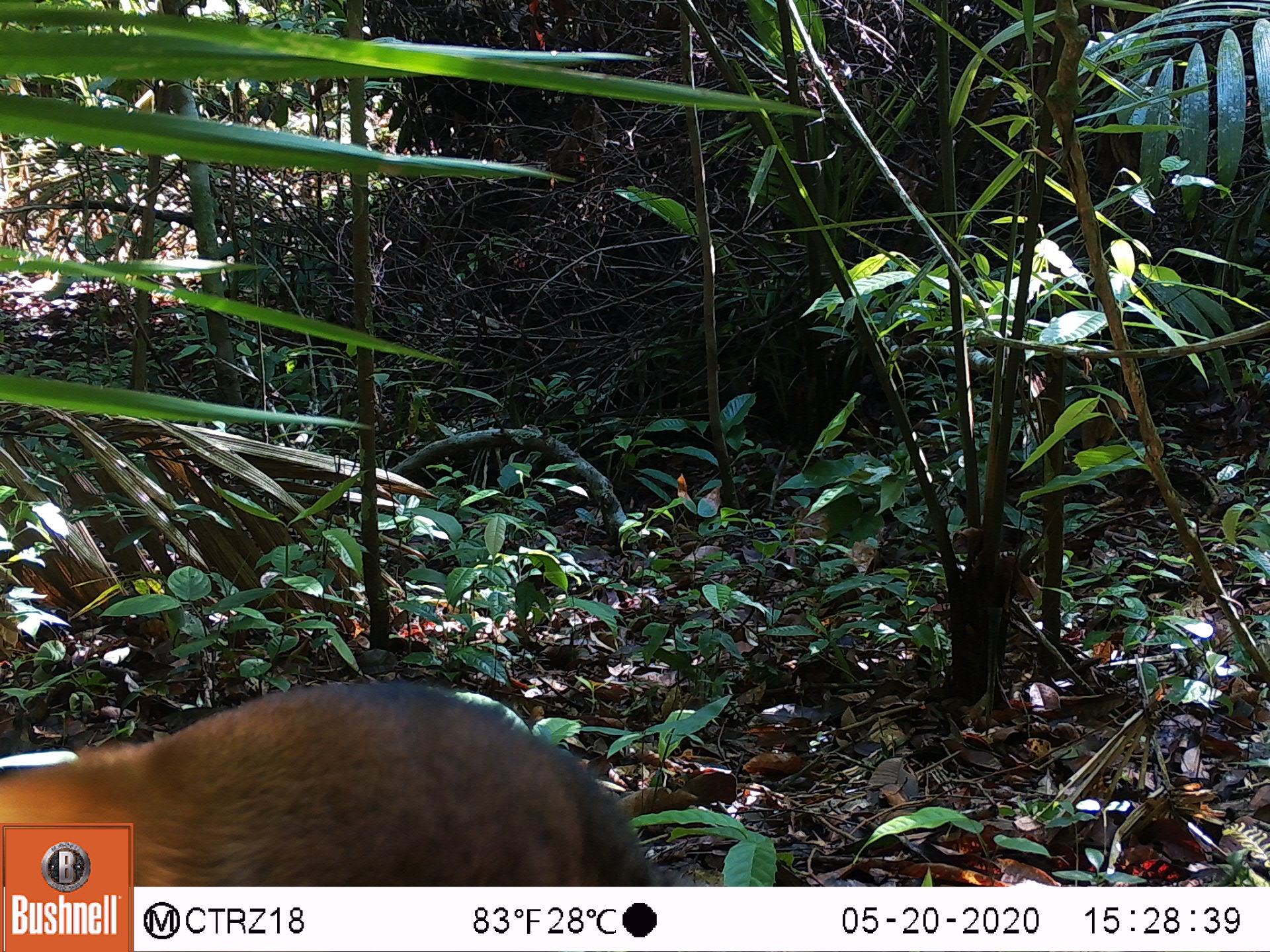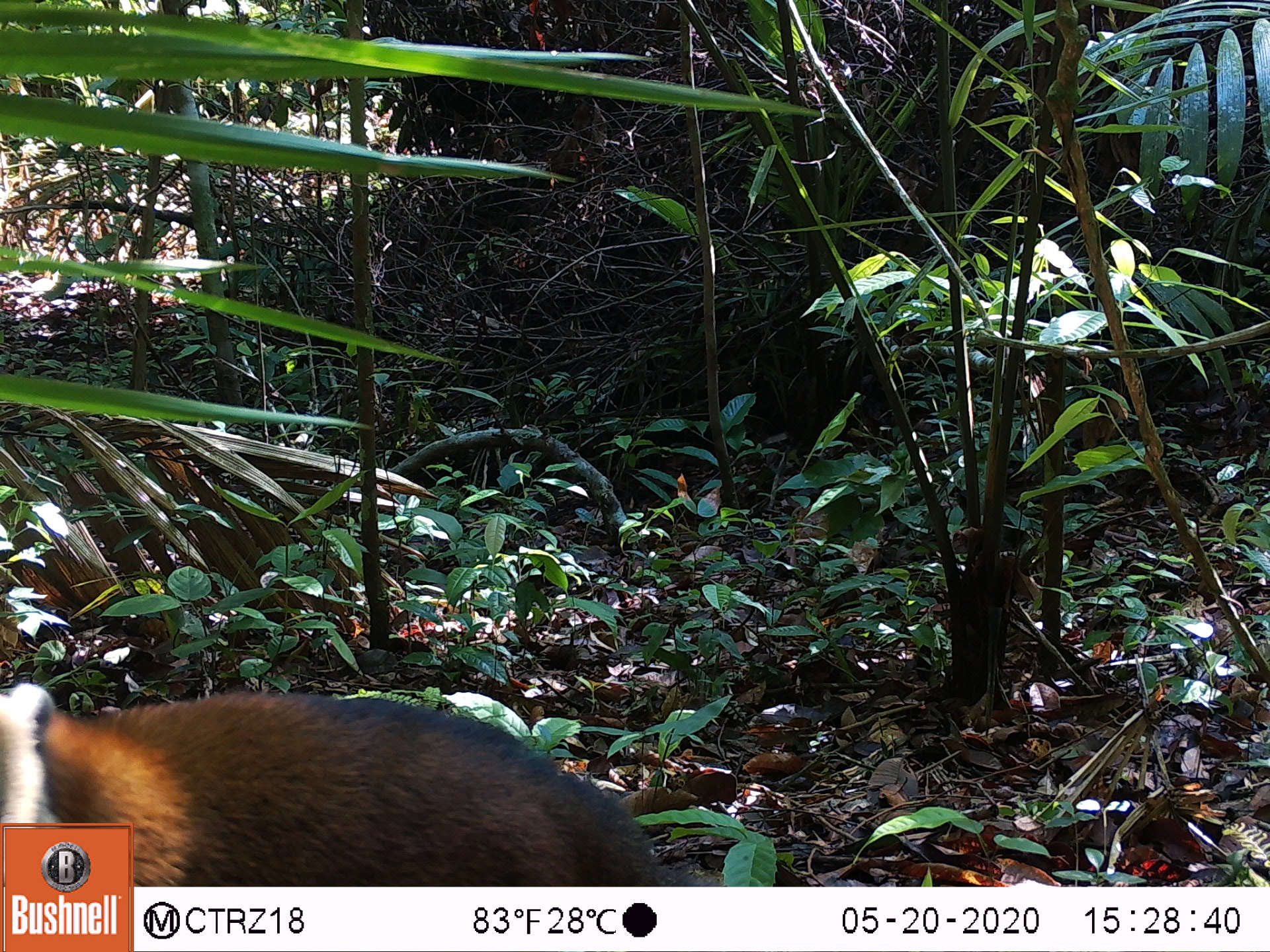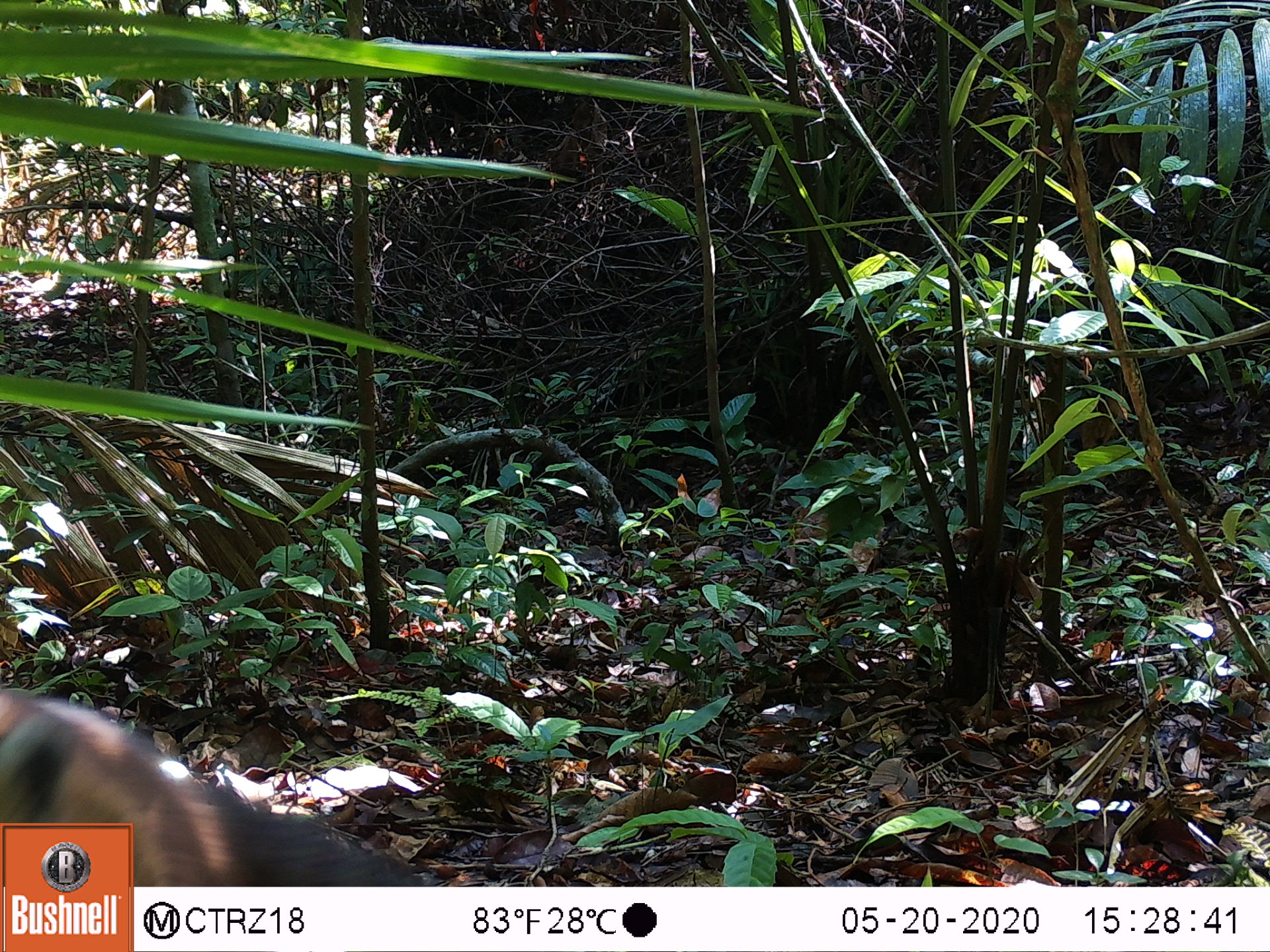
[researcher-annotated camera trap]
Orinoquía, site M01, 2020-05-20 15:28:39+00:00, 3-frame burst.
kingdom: Animalia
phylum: Chordata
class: Mammalia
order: Carnivora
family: Procyonidae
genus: Nasua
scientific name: Nasua nasua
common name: south american coati